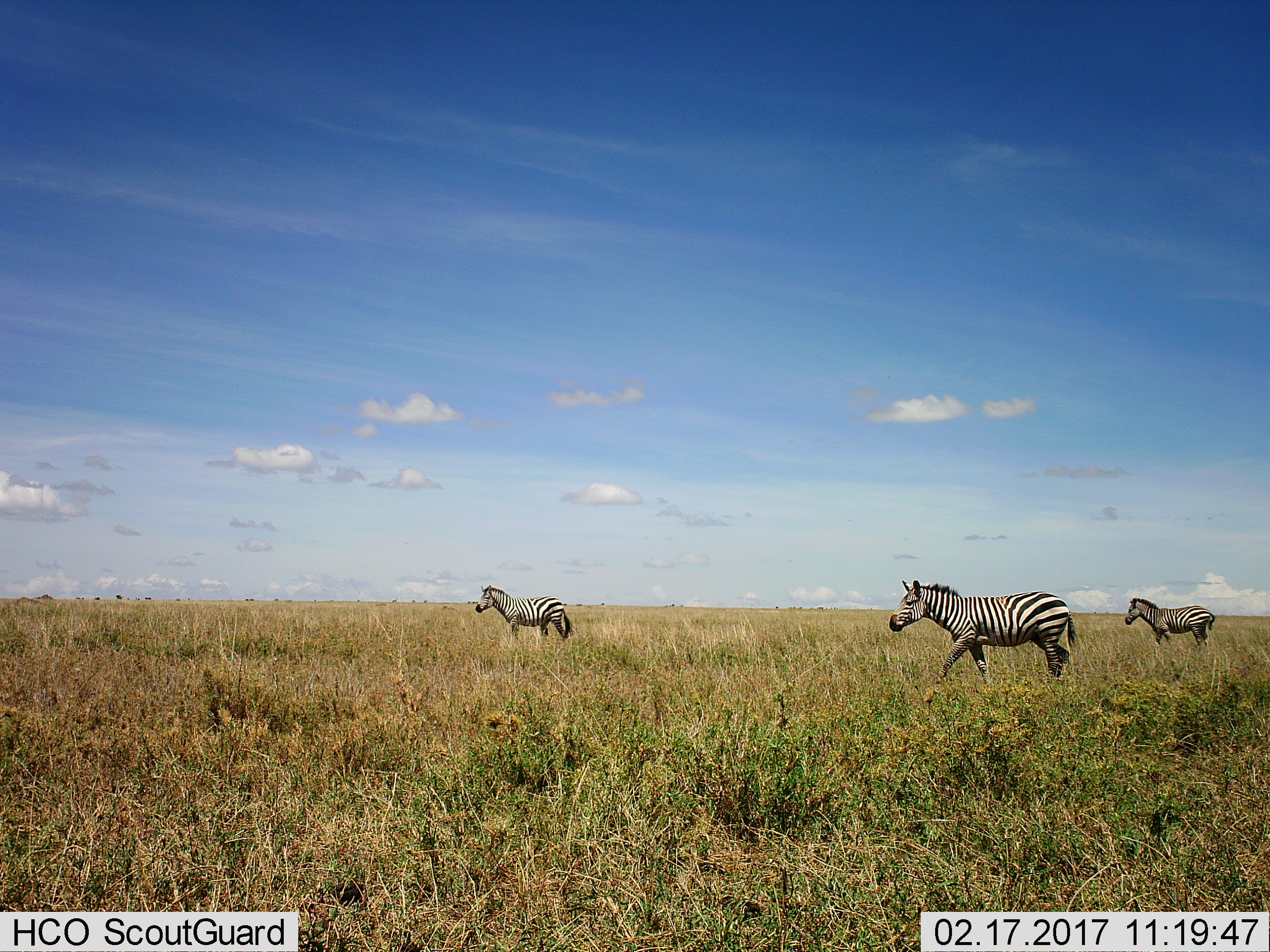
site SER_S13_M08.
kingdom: Animalia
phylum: Chordata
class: Mammalia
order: Perissodactyla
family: Equidae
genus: Equus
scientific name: Equus quagga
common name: plains zebra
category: zebraplains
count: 3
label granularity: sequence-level